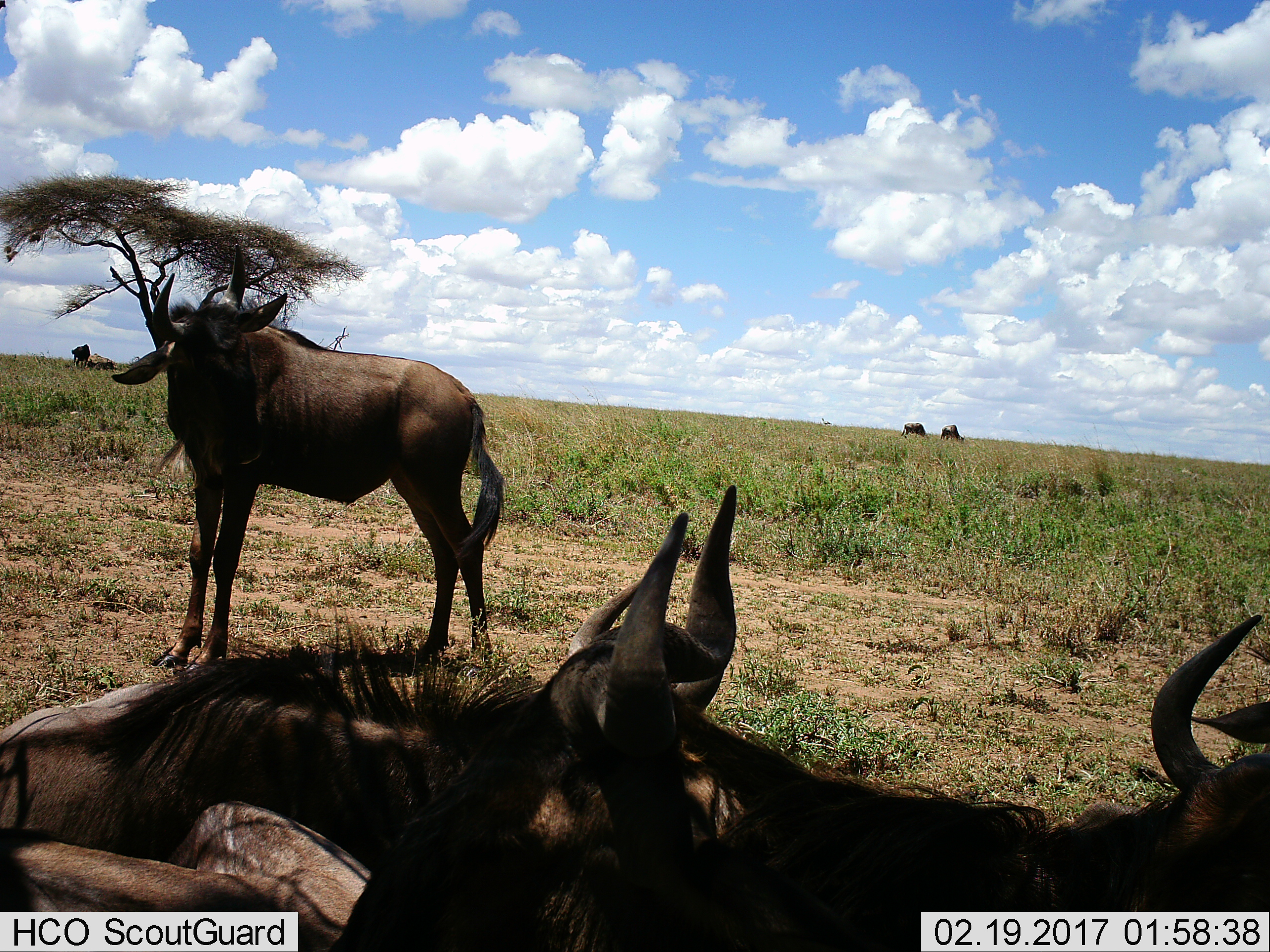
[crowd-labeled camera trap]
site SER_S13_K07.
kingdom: Animalia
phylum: Chordata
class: Mammalia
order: Artiodactyla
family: Bovidae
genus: Connochaetes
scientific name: Connochaetes taurinus taurinus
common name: blue wildebeest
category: wildebeestblue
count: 7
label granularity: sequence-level